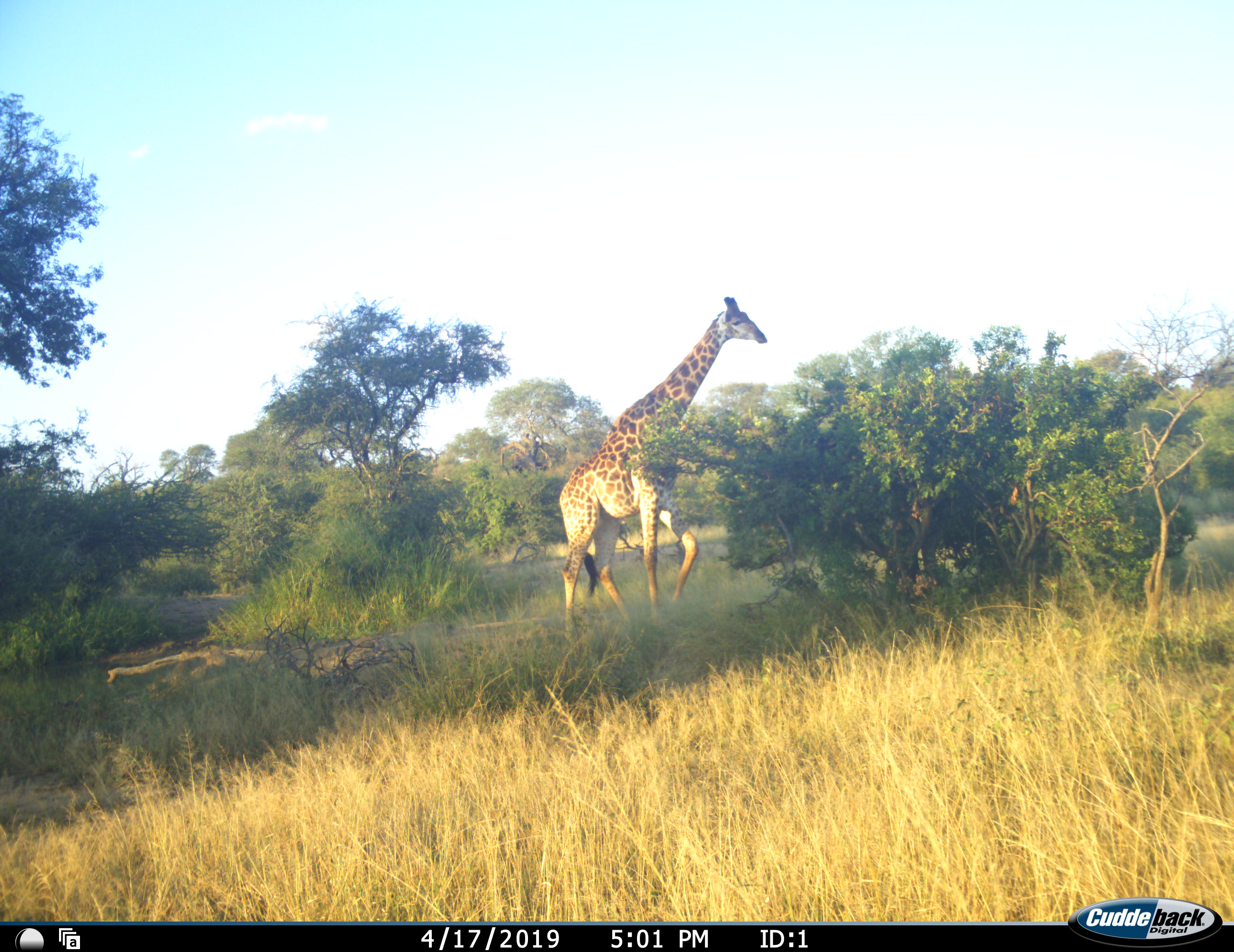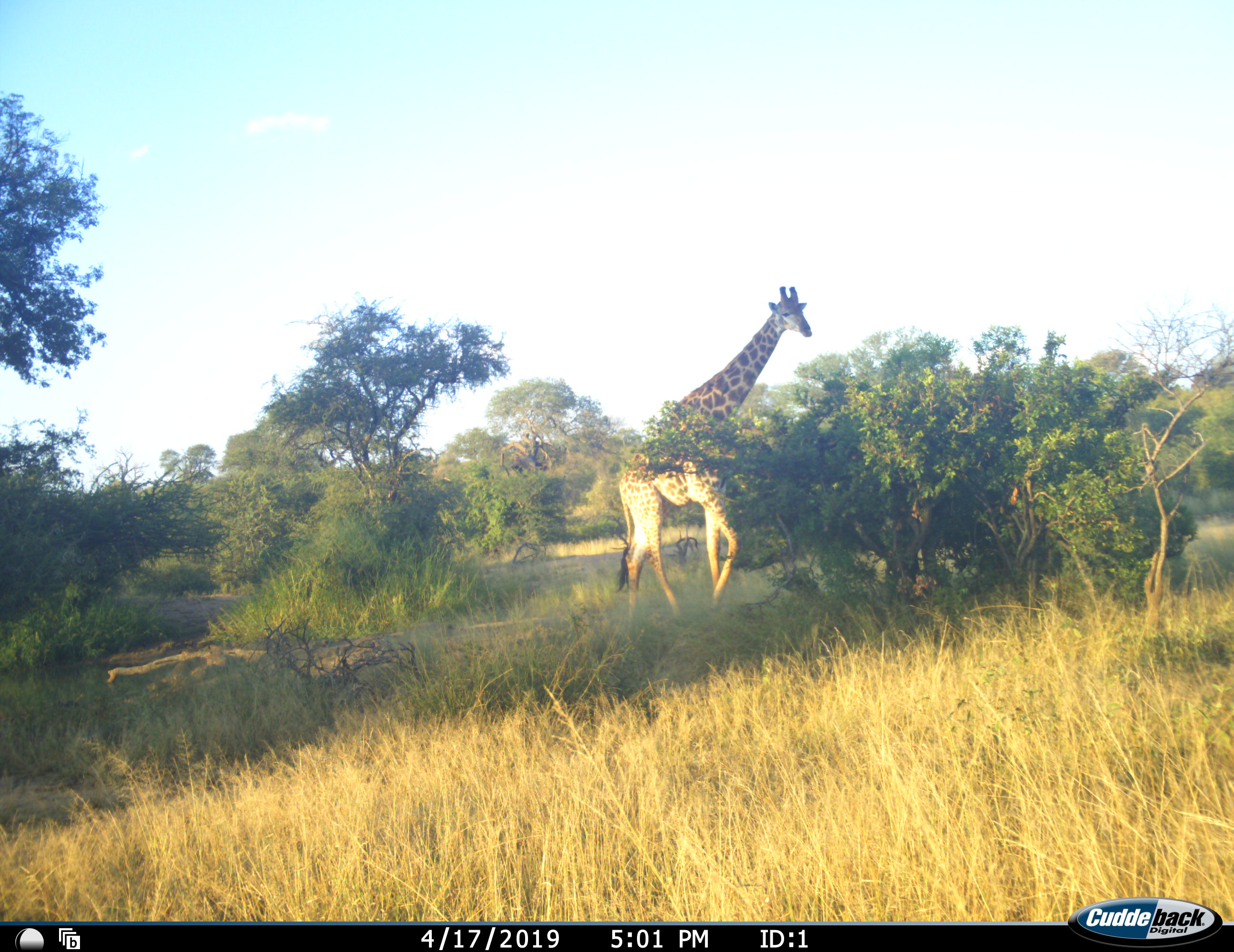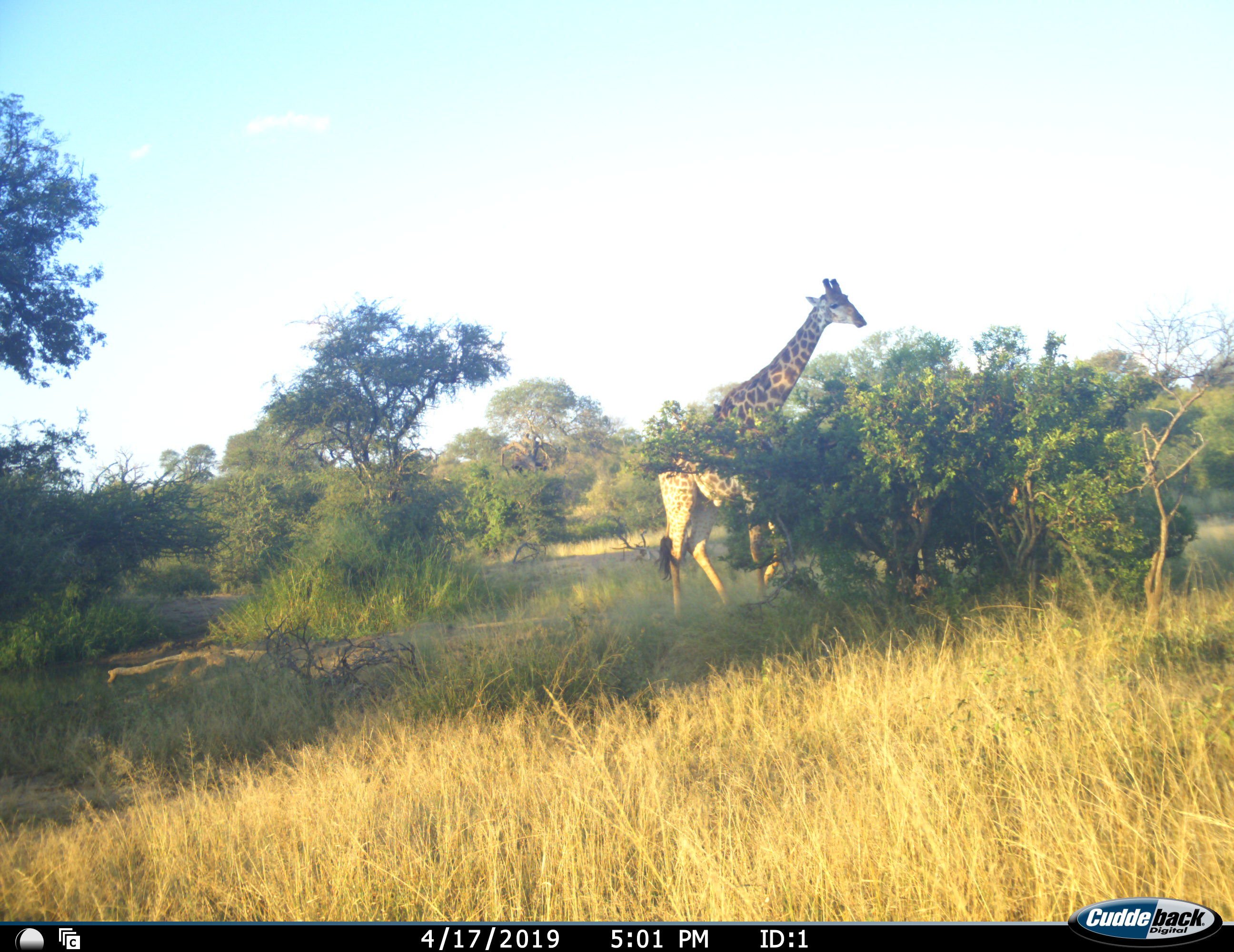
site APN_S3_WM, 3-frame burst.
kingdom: Animalia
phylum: Chordata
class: Mammalia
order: Artiodactyla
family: Giraffidae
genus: Giraffa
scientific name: Giraffa camelopardalis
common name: giraffe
Giraffe (Giraffa camelopardalis), count 1. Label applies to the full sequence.